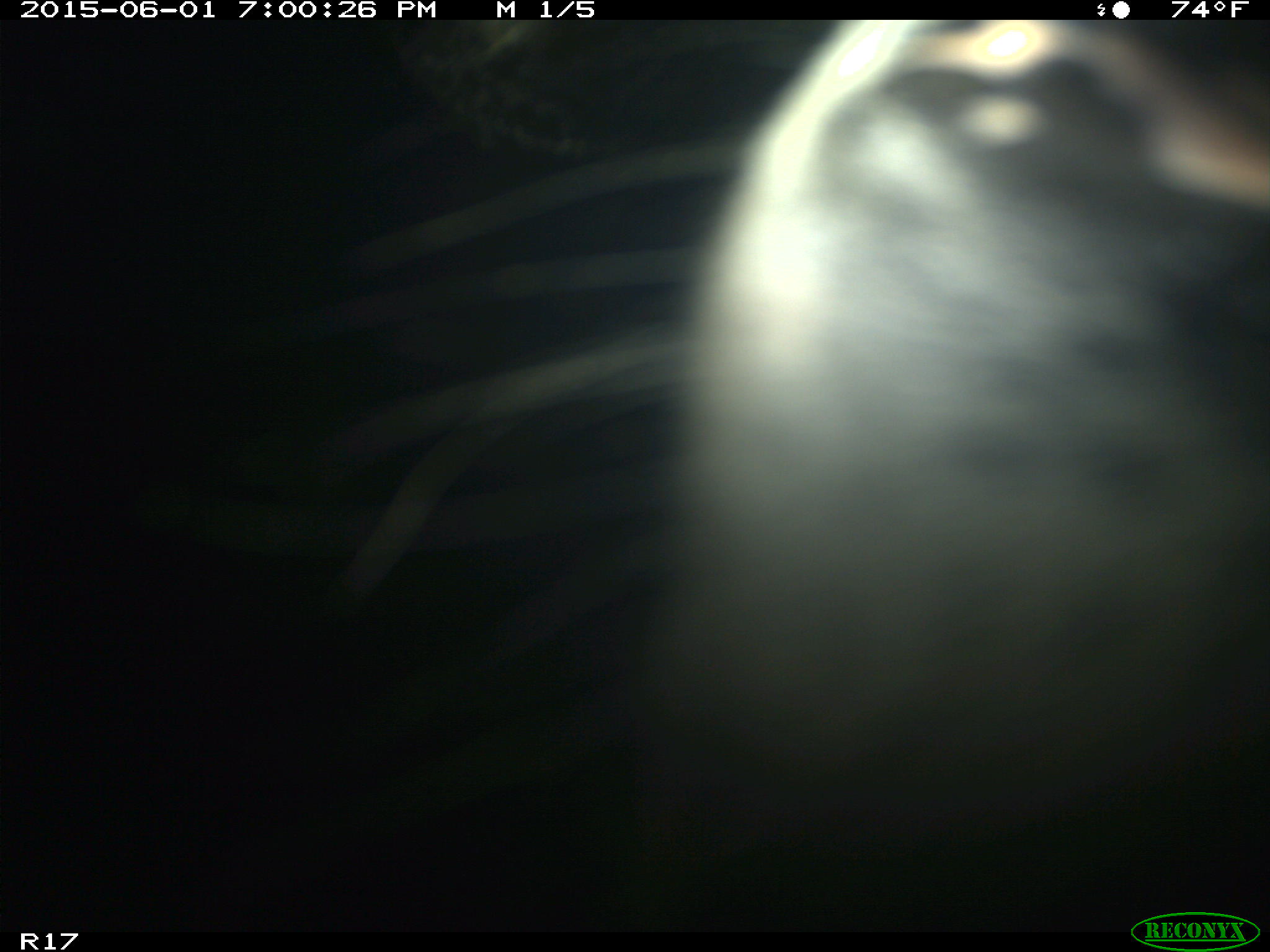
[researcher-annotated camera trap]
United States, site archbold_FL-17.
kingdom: Animalia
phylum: Chordata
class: Mammalia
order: Artiodactyla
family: Bovidae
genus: Bos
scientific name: Bos taurus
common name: domestic cow